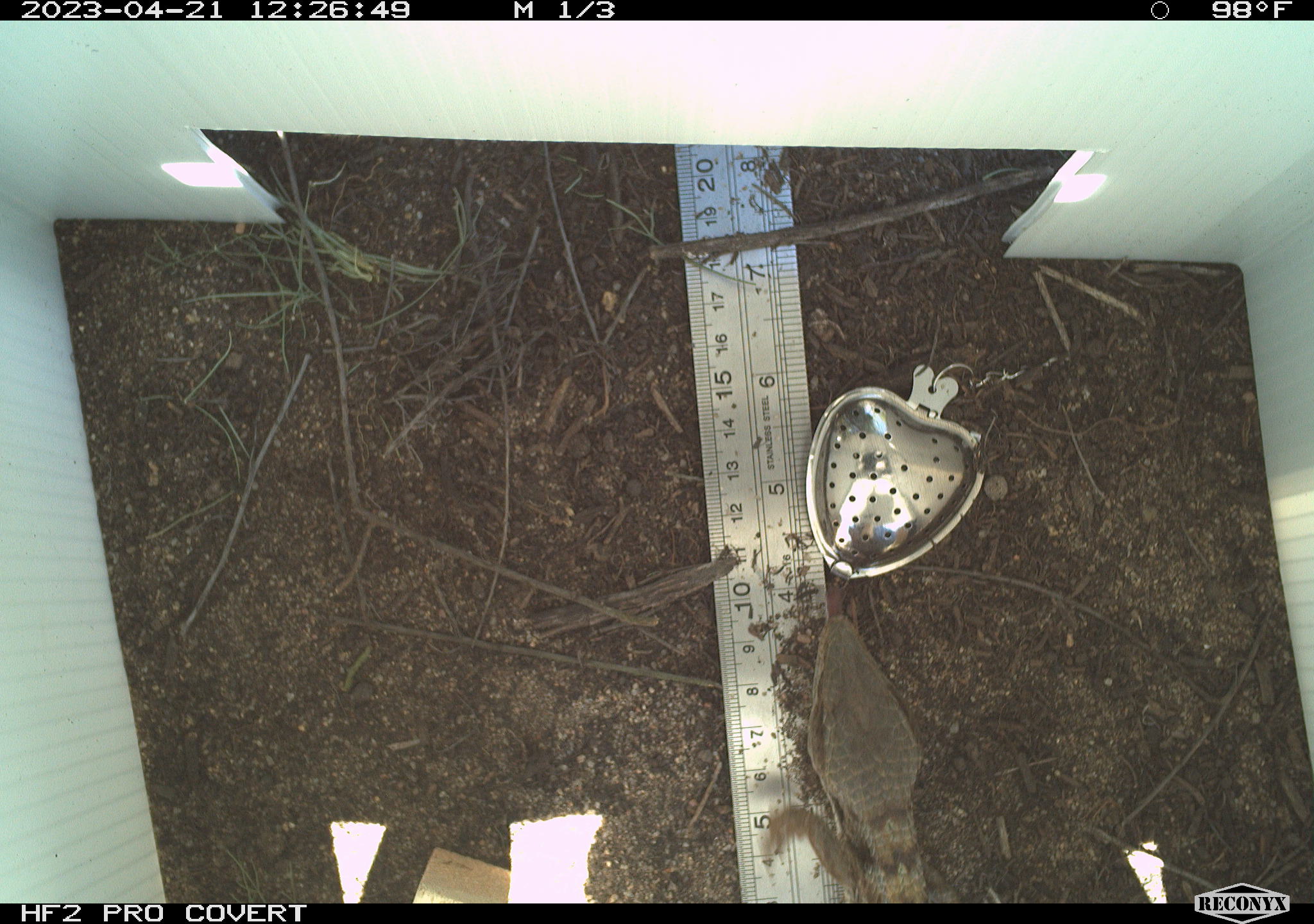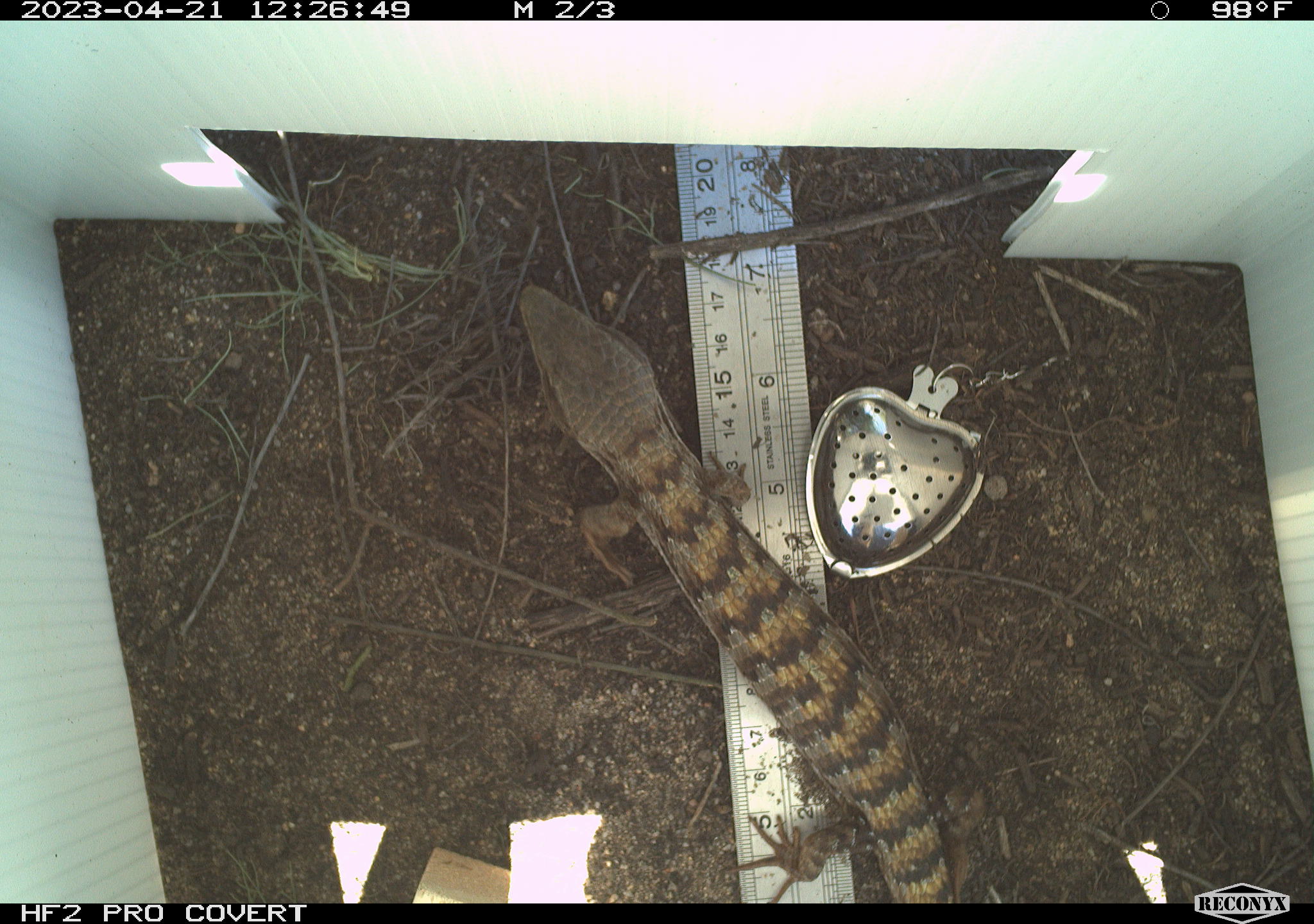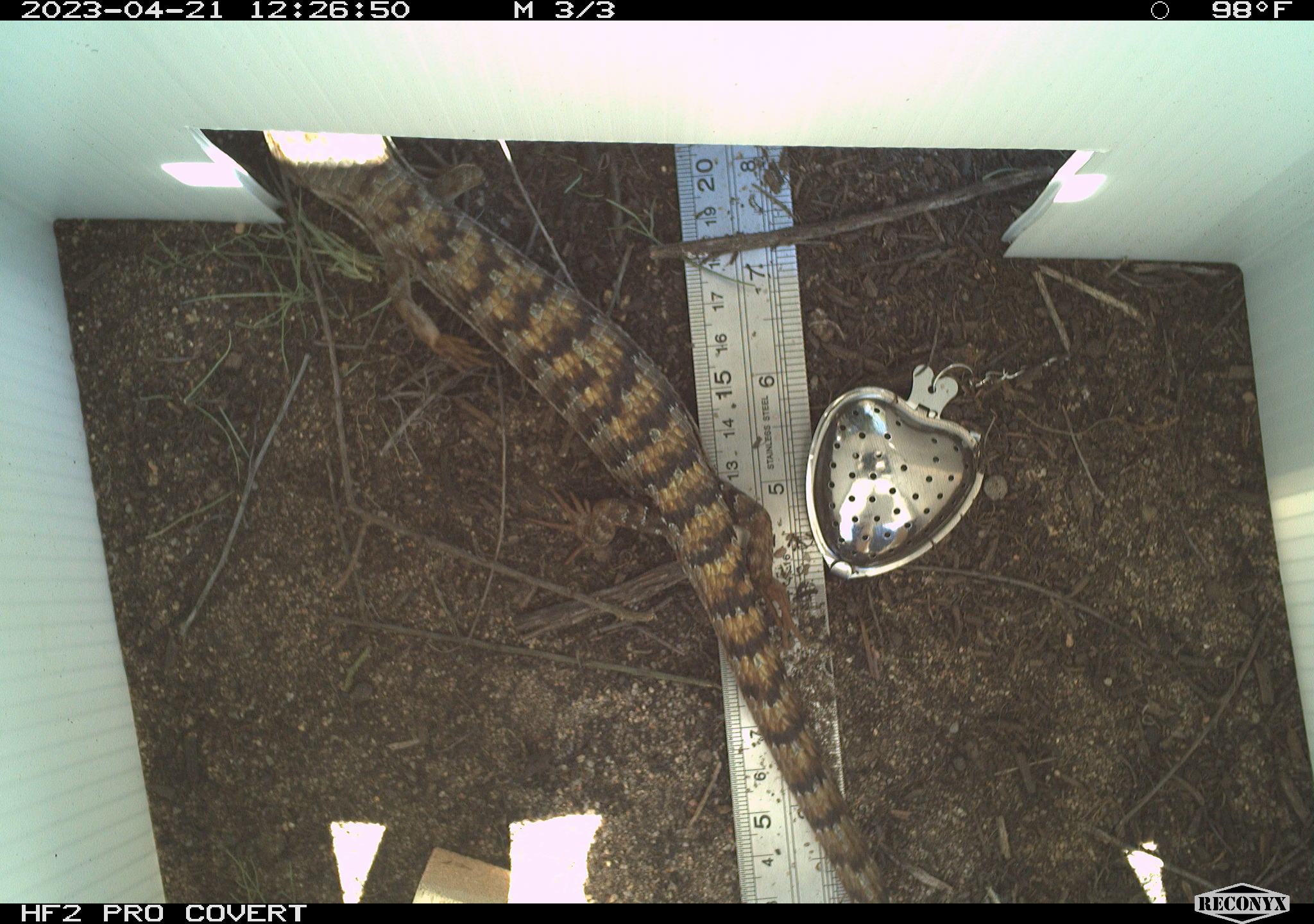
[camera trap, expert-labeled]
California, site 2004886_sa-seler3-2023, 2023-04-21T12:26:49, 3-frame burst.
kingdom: Animalia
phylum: Chordata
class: Reptilia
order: Squamata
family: Anguidae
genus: Elgaria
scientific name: Elgaria multicarinata webbii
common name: san diego alligator lizard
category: woodland alligator lizard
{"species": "woodland alligator lizard (san diego alligator lizard) (Elgaria multicarinata webbii)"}